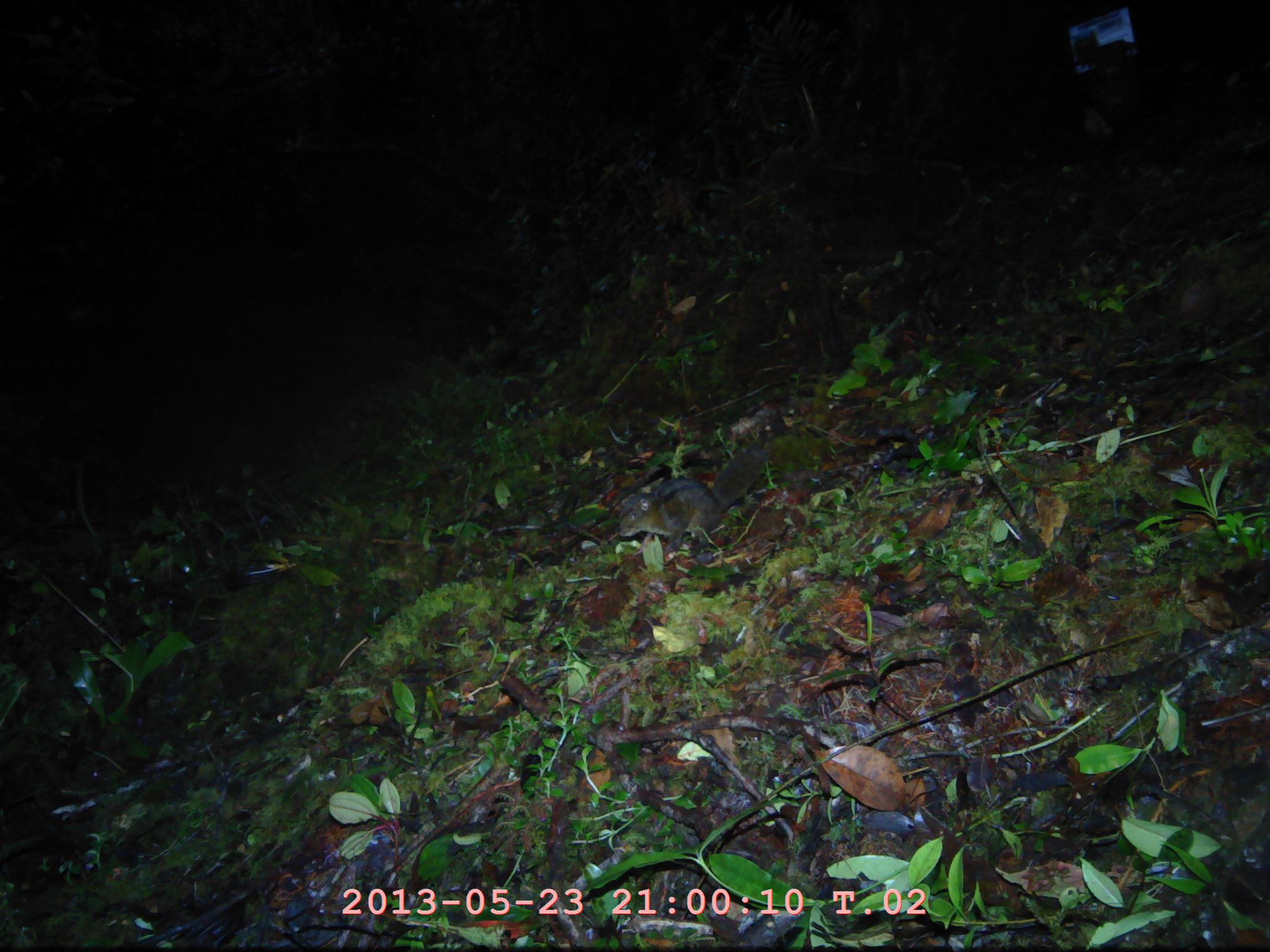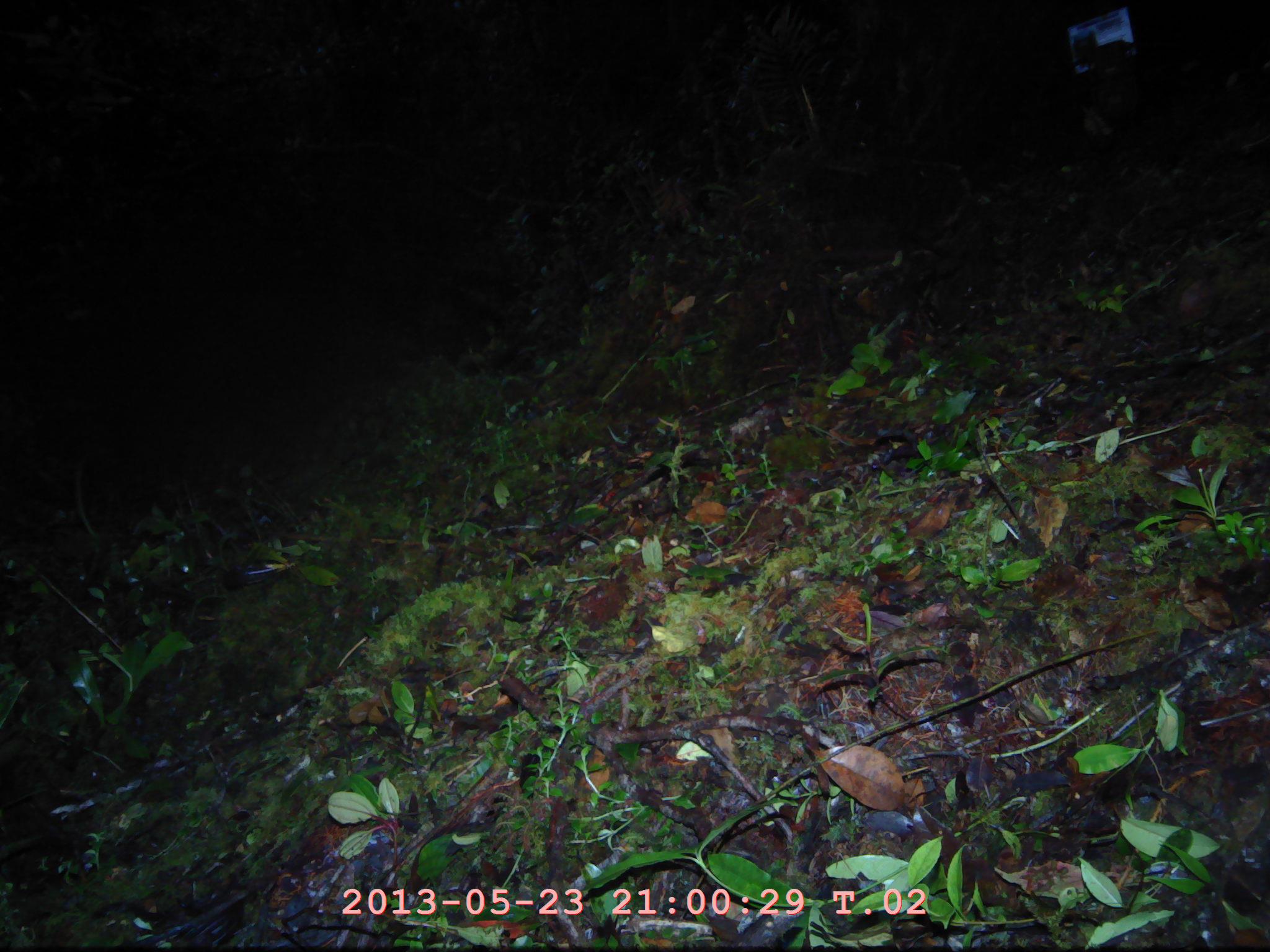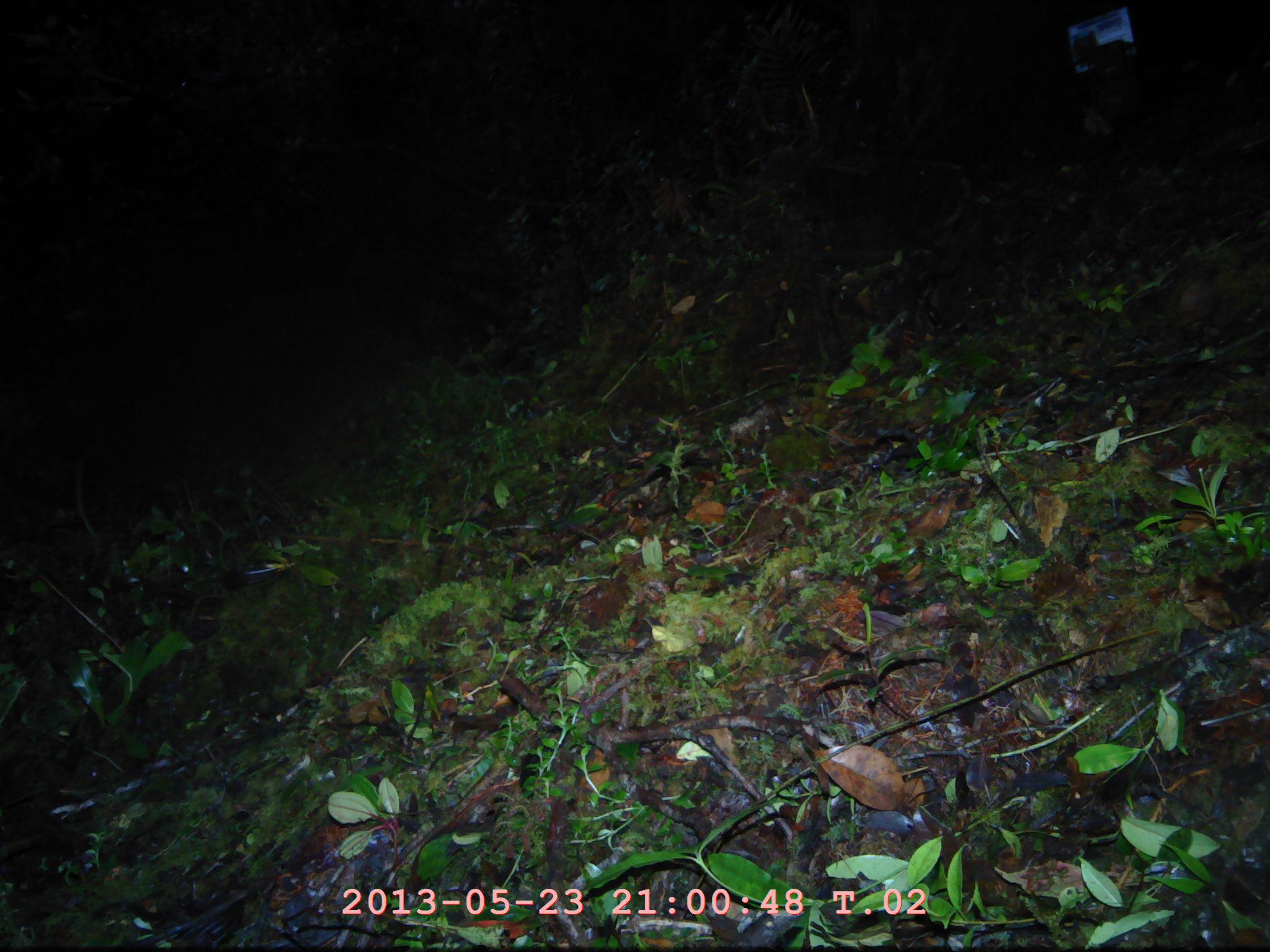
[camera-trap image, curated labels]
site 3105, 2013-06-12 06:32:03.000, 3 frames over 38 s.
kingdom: Animalia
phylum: Chordata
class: Mammalia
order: Rodentia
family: Sciuridae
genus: Lariscus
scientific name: Lariscus insignis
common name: three-striped ground squirrel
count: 1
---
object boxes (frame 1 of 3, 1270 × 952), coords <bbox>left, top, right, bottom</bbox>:
lariscus insignis: <bbox>617, 440, 766, 553</bbox>